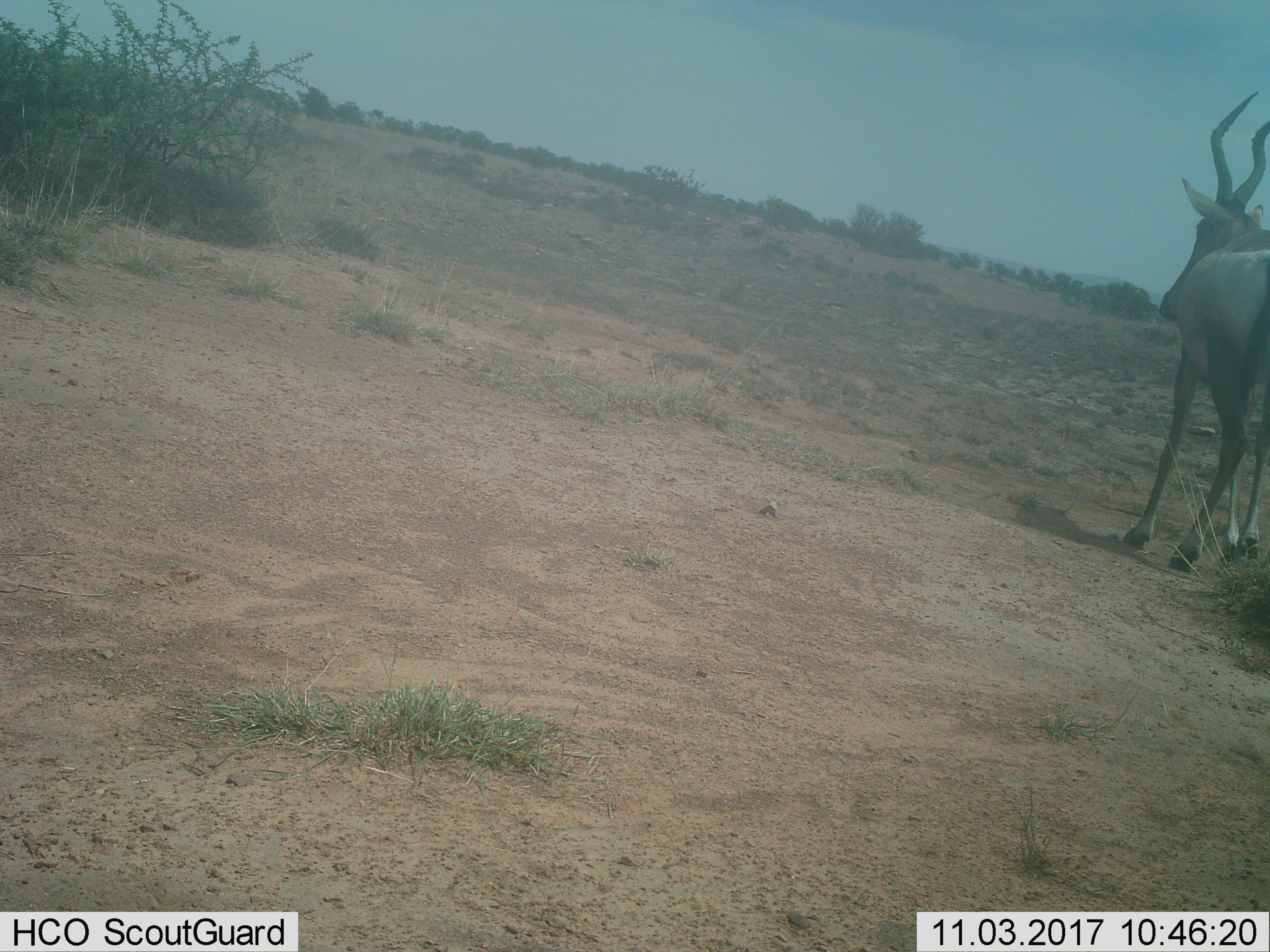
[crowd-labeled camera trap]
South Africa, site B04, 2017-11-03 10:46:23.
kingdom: Animalia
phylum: Chordata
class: Mammalia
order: Artiodactyla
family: Bovidae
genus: Alcelaphus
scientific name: Alcelaphus buselaphus caama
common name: red hartebeest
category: hartebeestred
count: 1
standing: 67%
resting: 0%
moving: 33%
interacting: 0%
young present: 0%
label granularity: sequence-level